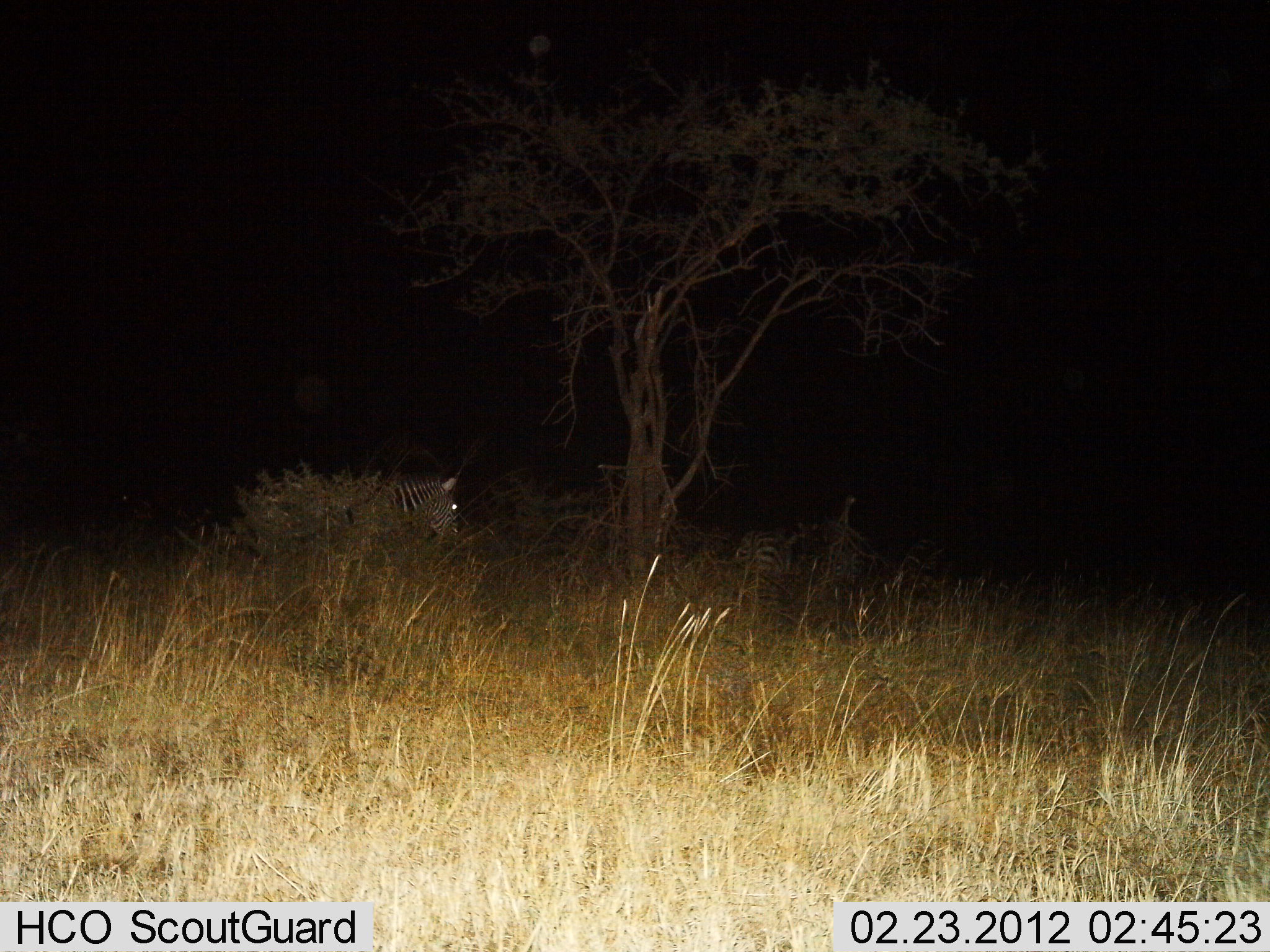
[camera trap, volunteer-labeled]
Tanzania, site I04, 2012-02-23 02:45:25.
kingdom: Animalia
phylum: Chordata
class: Mammalia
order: Perissodactyla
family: Equidae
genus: Equus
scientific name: Equus quagga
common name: plains zebra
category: zebra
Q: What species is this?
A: Zebra (plains zebra) (Equus quagga).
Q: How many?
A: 2.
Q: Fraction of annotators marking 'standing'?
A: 35%.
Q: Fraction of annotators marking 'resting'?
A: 12%.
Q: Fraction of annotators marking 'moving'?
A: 53%.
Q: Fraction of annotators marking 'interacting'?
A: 0%.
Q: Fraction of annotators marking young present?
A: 0%.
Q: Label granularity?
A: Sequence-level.